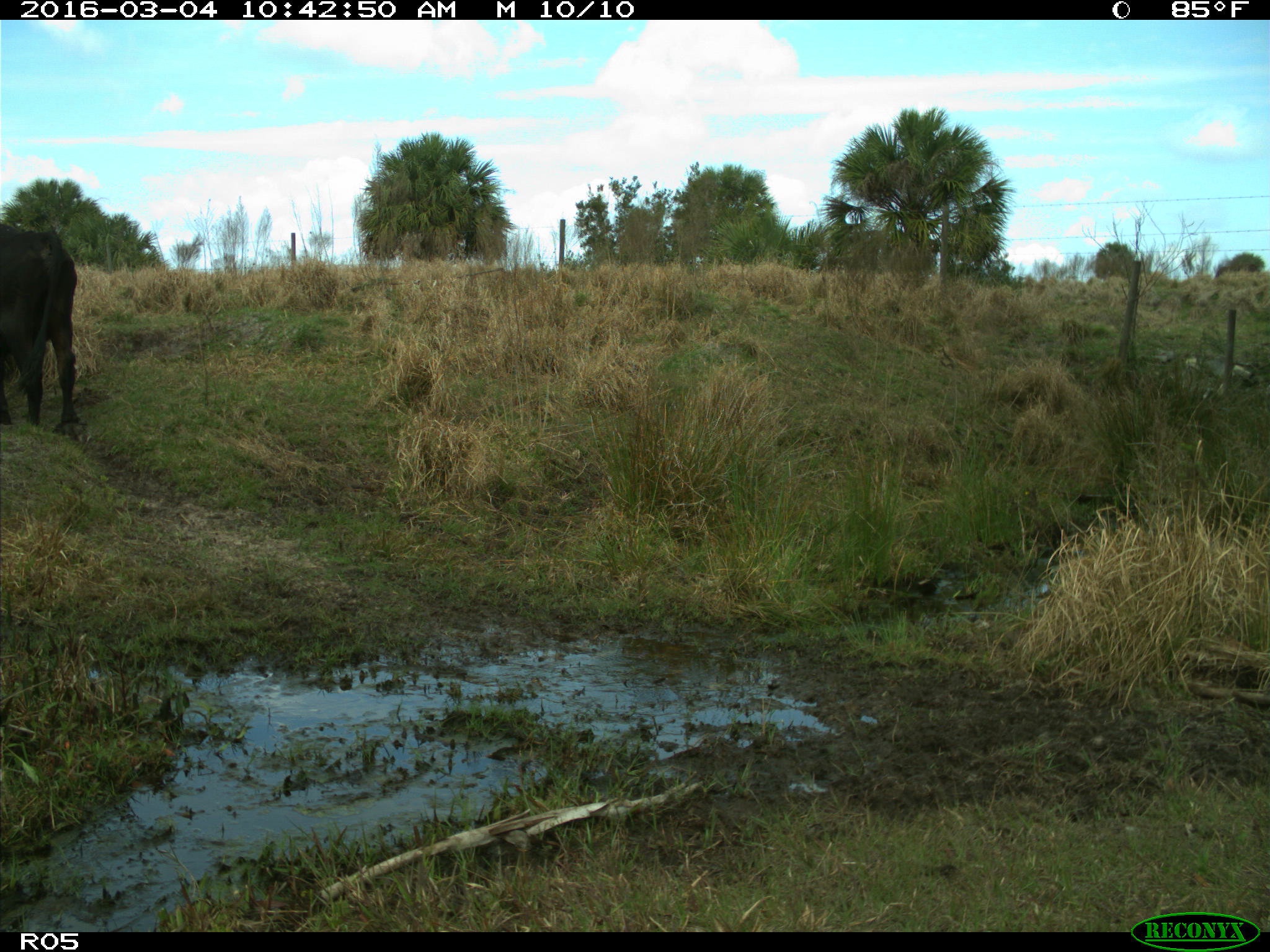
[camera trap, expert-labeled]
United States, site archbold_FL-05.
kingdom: Animalia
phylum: Chordata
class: Mammalia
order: Artiodactyla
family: Bovidae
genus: Bos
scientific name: Bos taurus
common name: domestic cow